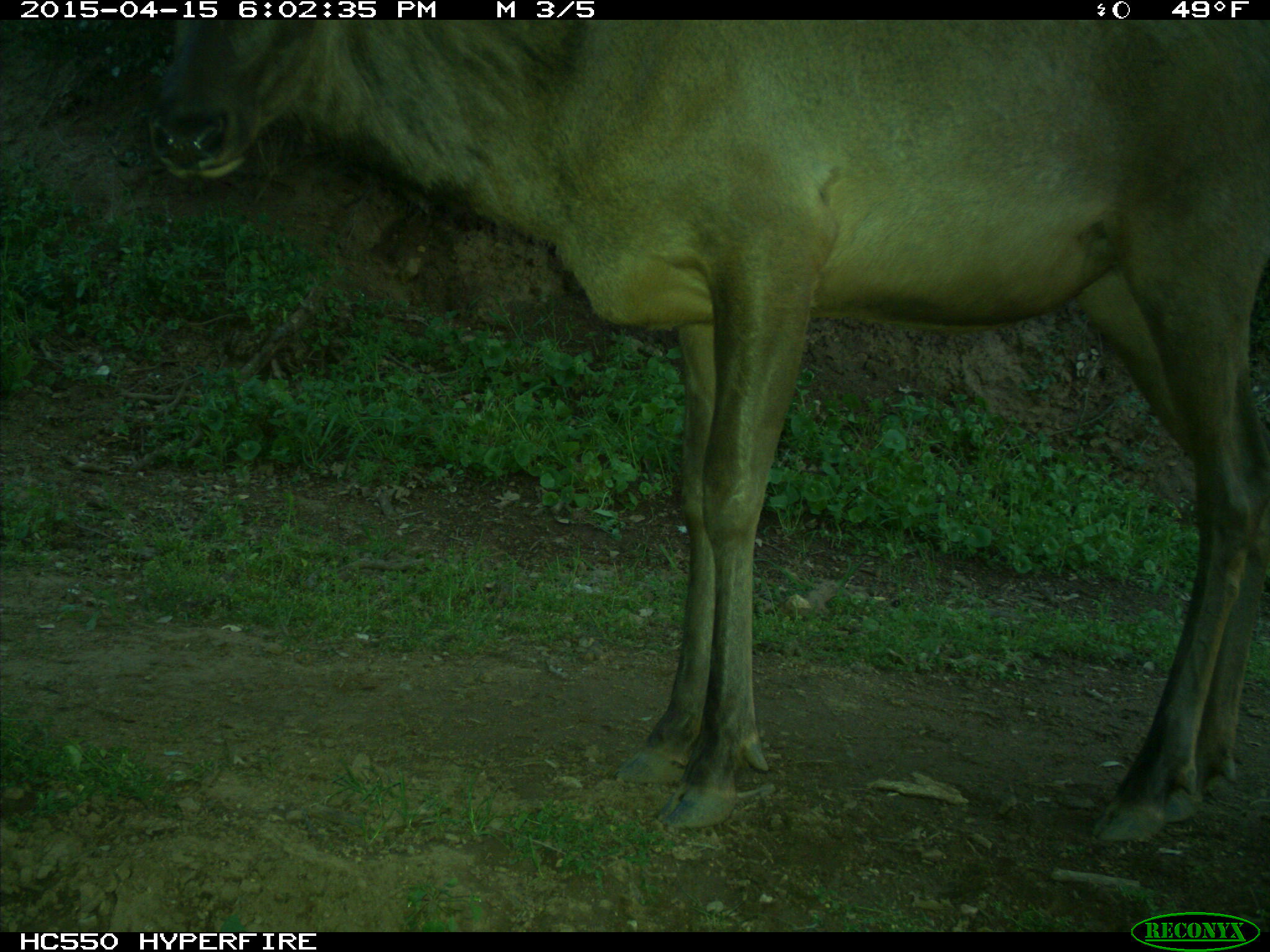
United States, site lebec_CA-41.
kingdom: Animalia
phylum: Chordata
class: Mammalia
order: Artiodactyla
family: Cervidae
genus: Cervus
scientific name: Cervus canadensis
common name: elk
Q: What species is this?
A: Cervus canadensis (elk).